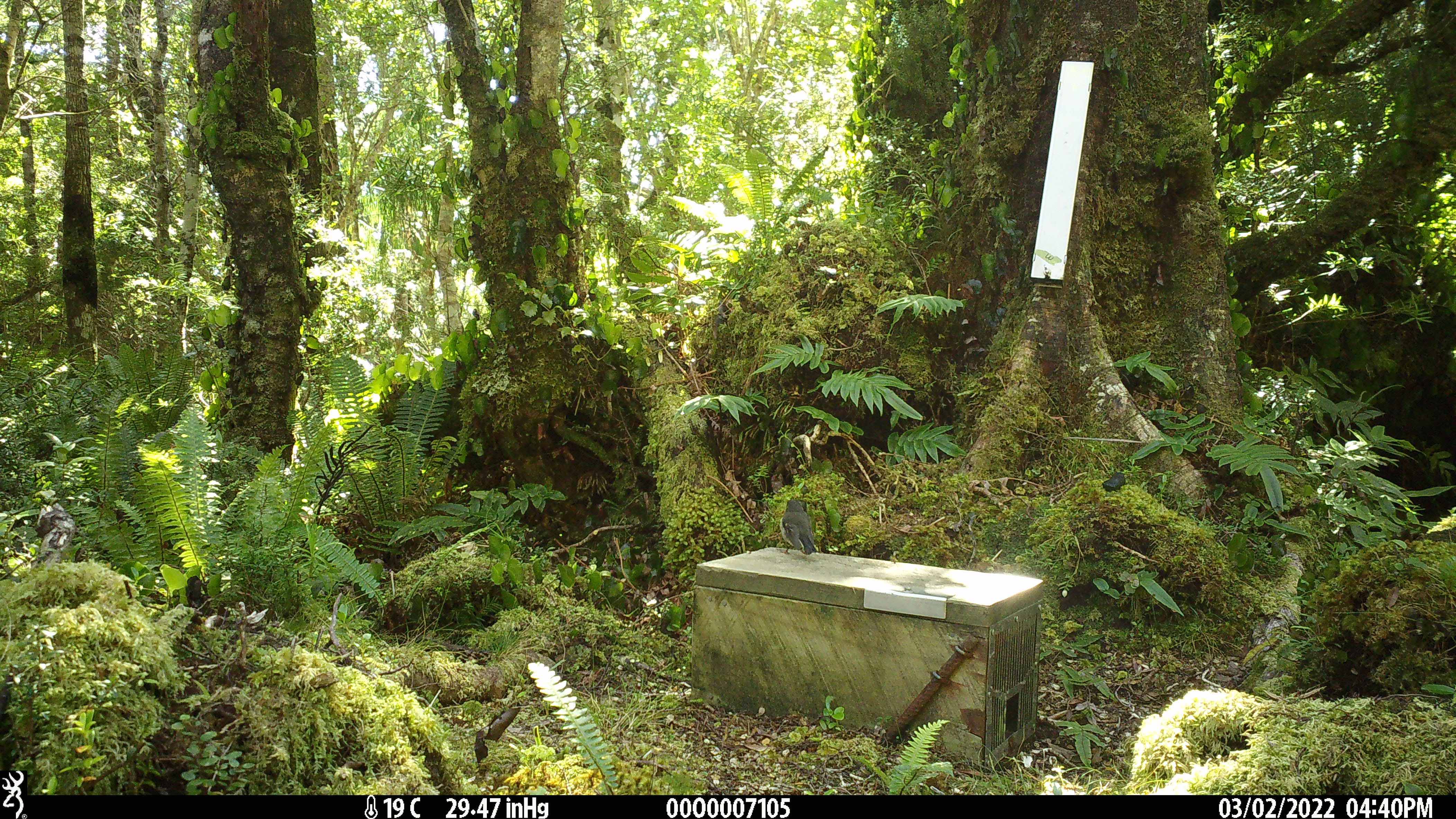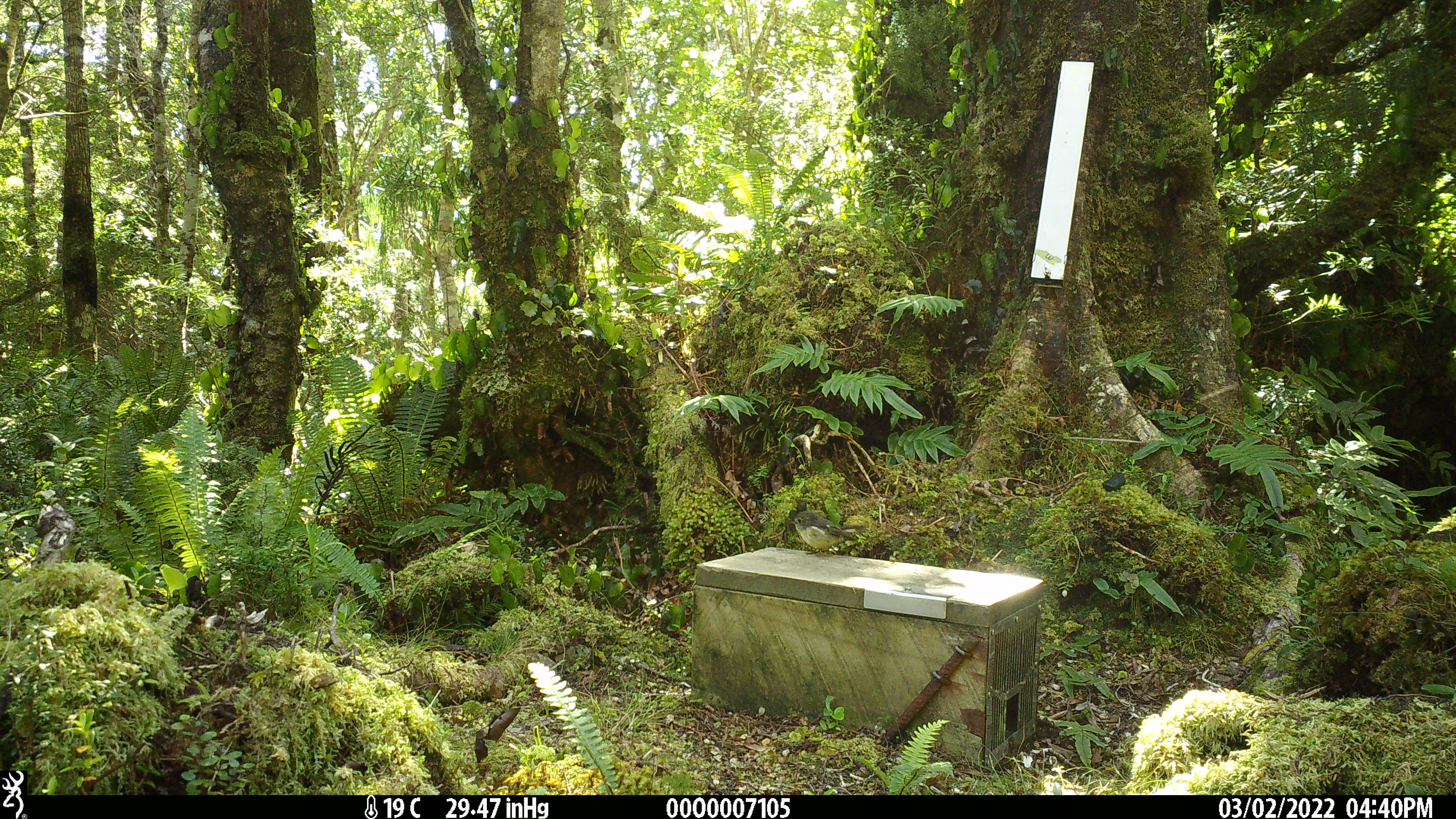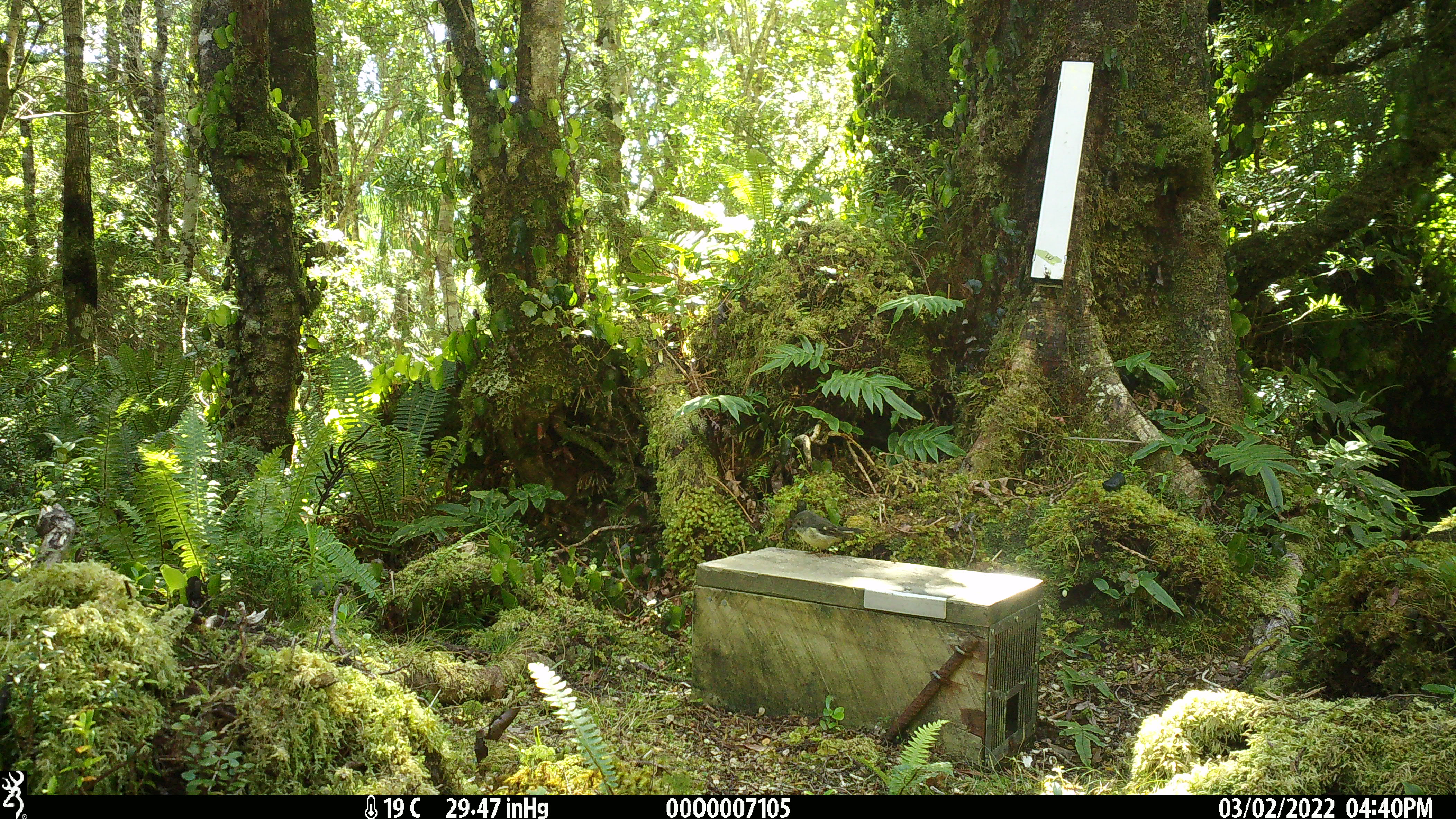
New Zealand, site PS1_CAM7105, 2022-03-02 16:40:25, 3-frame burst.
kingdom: Animalia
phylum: Chordata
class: Aves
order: Passeriformes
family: Petroicidae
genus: Petroica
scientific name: Petroica macrocephala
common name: tomtit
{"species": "tomtit (Petroica macrocephala)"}